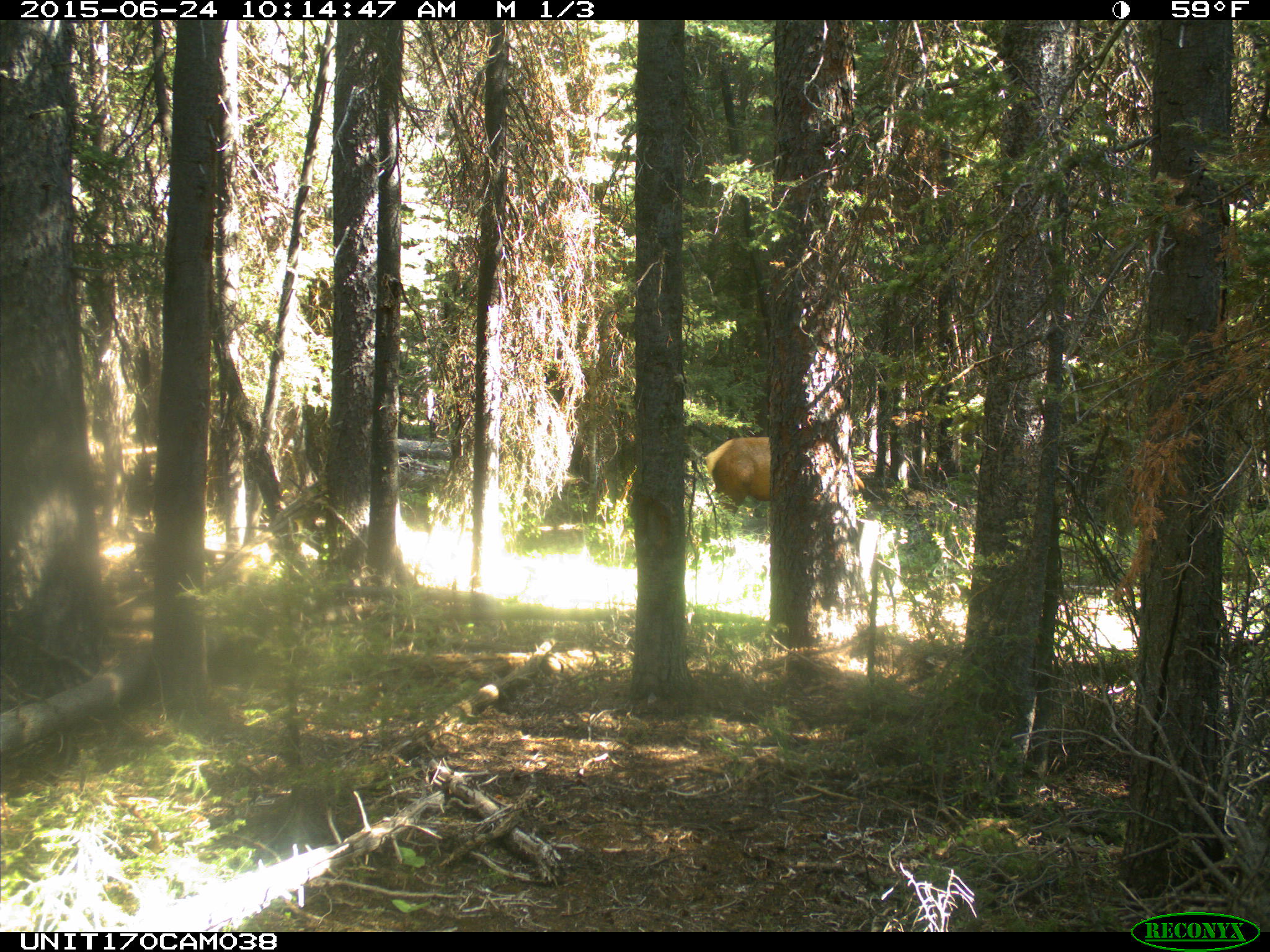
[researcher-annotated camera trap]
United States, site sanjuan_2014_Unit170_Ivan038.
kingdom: Animalia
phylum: Chordata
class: Mammalia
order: Artiodactyla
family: Cervidae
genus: Cervus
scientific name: Cervus elaphus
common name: red deer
Cervus elaphus (red deer).